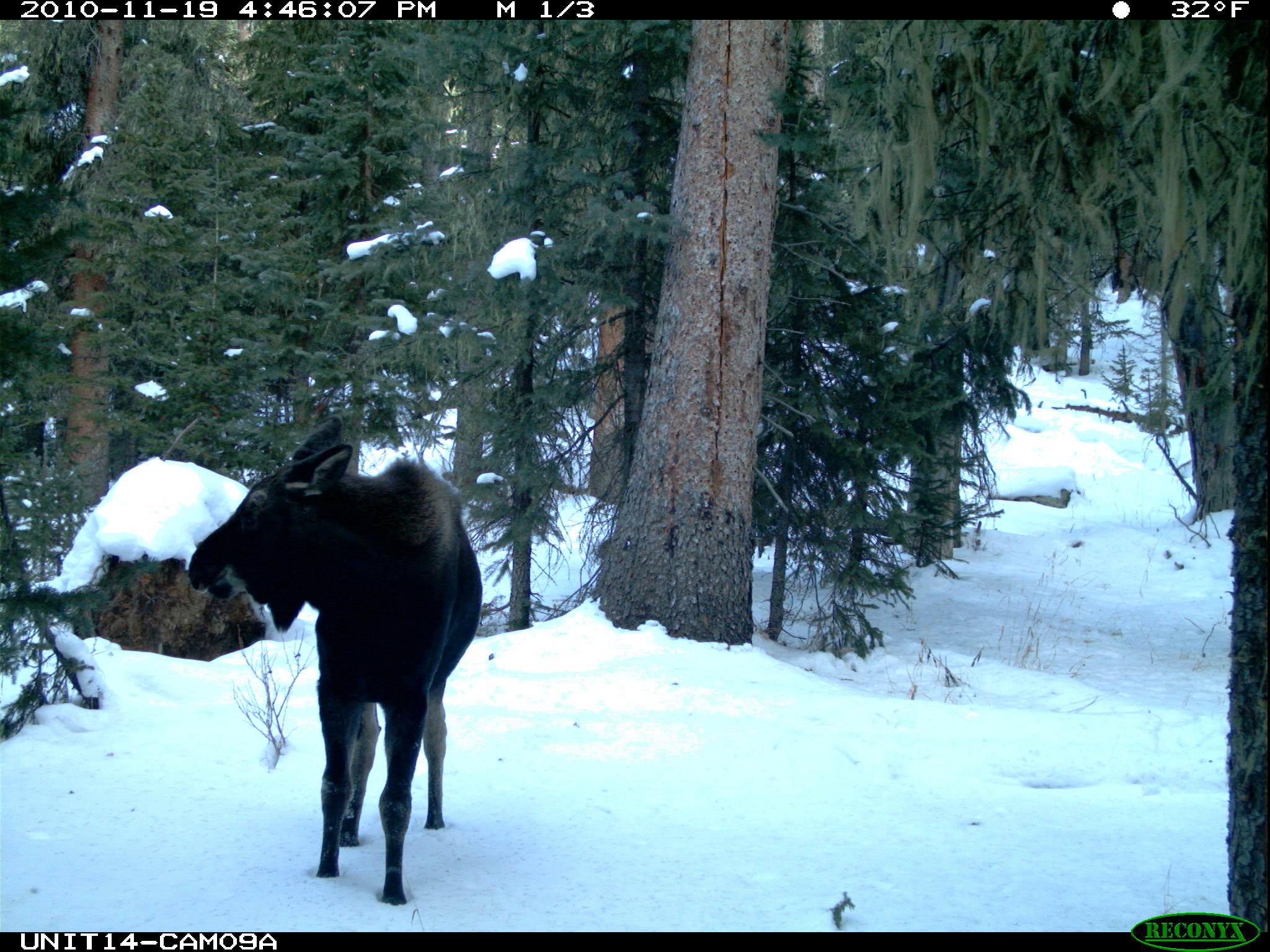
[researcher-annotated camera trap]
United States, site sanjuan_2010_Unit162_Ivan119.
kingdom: Animalia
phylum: Chordata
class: Mammalia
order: Artiodactyla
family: Cervidae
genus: Alces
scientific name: Alces alces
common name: moose